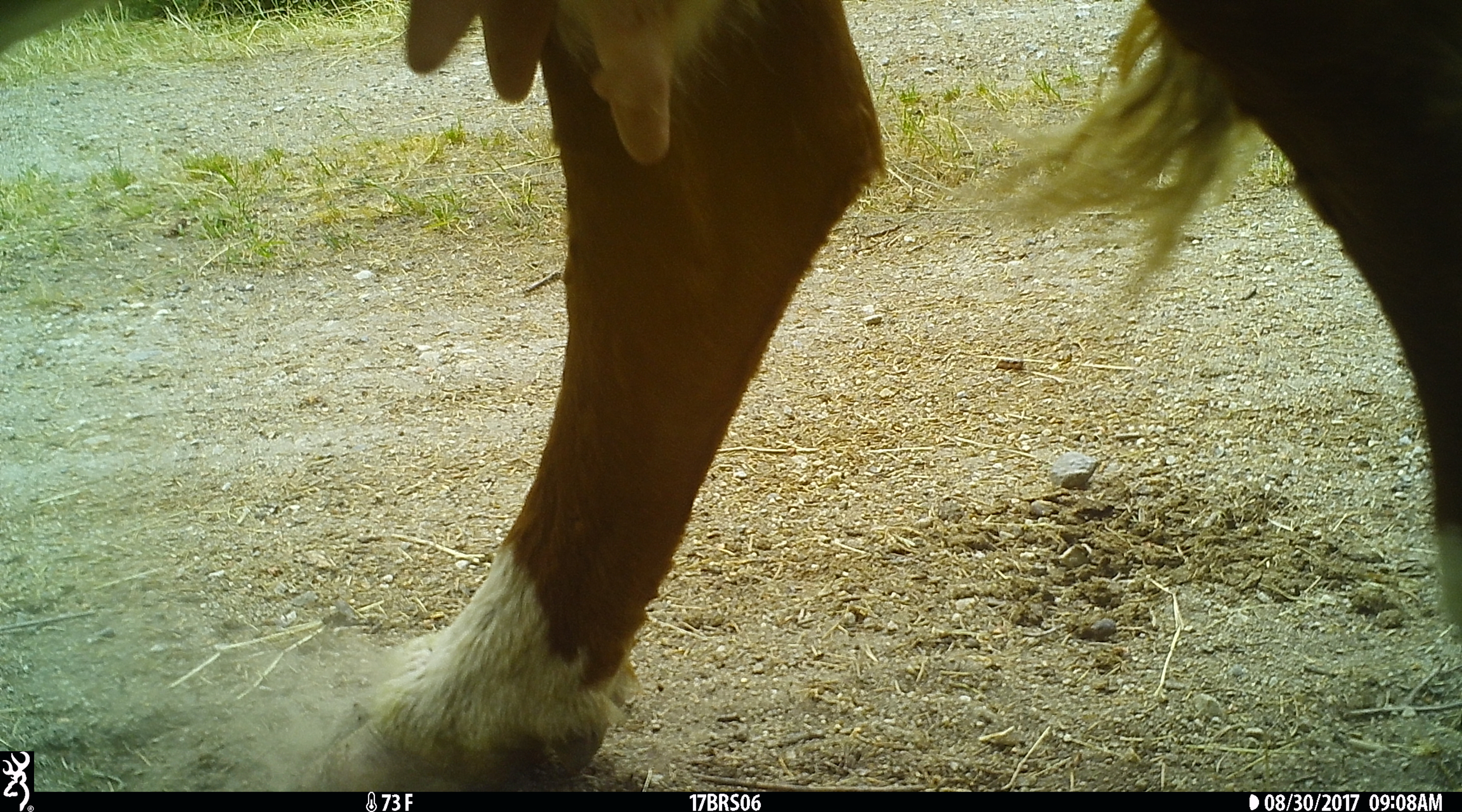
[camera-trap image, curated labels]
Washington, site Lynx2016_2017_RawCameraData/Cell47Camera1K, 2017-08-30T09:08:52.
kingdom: Animalia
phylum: Chordata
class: Mammalia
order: Artiodactyla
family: Bovidae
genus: Bos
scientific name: Bos taurus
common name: domestic cattle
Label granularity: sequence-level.